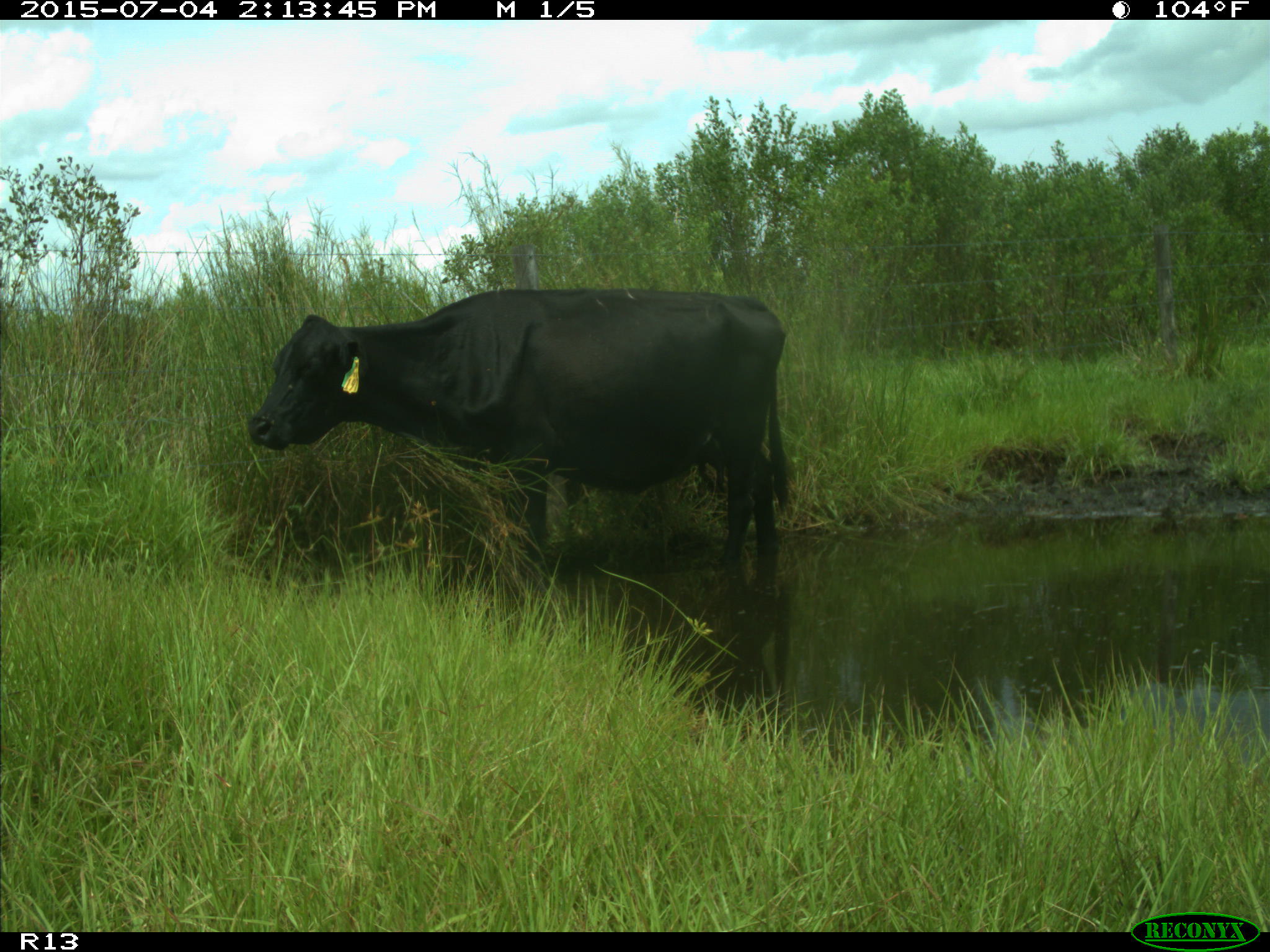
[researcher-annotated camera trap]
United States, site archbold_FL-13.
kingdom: Animalia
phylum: Chordata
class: Mammalia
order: Artiodactyla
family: Bovidae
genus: Bos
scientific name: Bos taurus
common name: domestic cow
Bos taurus (domestic cow).